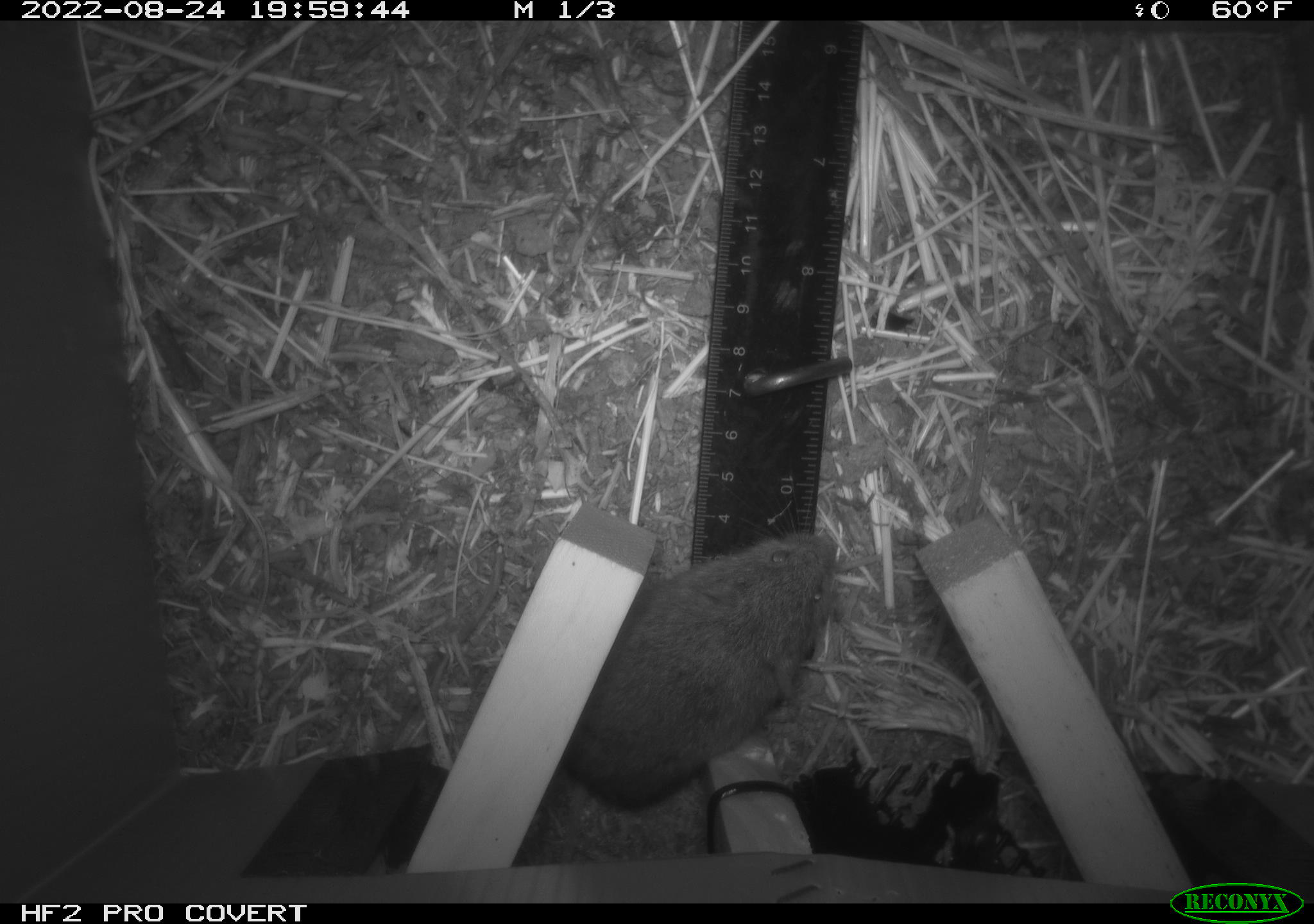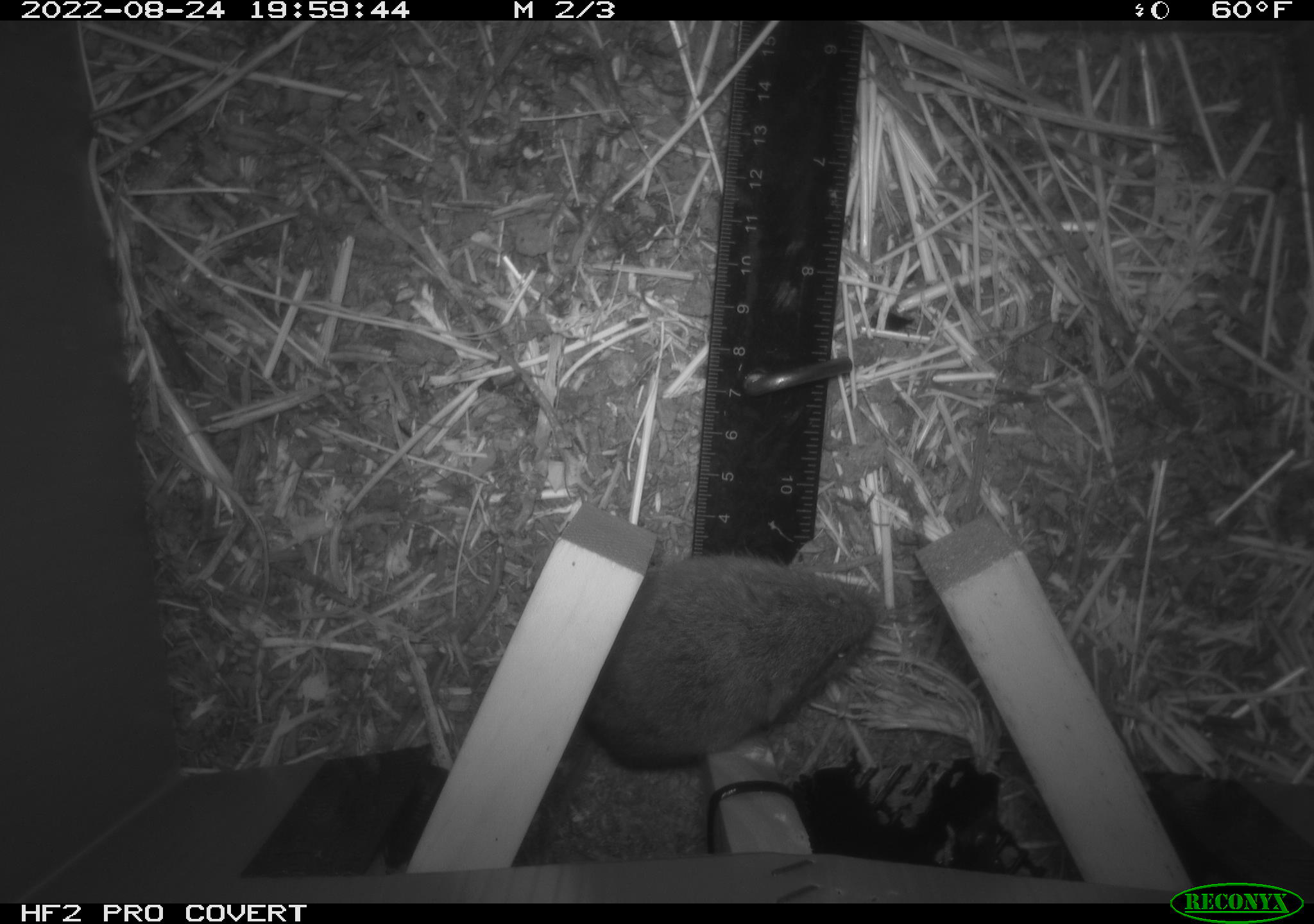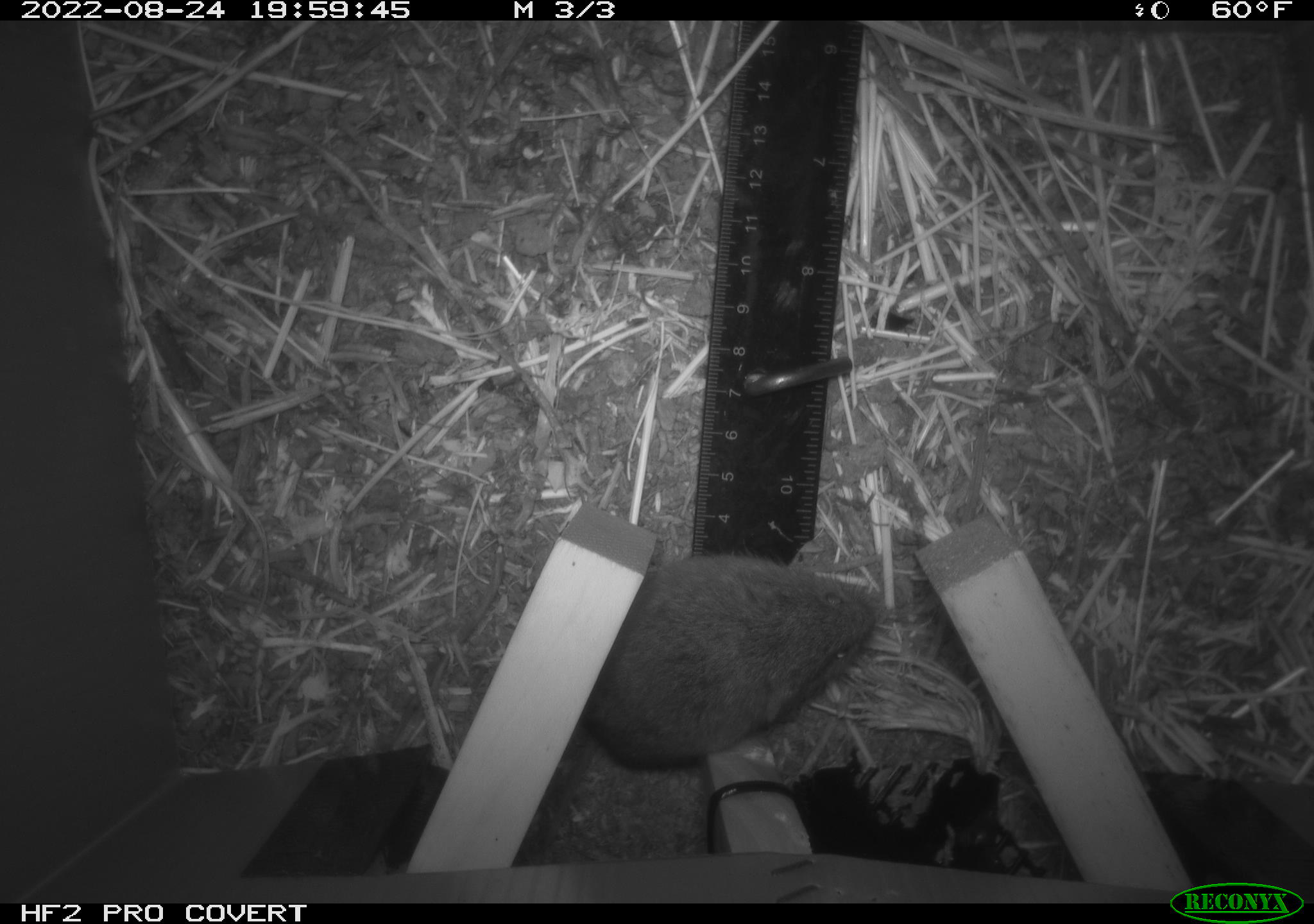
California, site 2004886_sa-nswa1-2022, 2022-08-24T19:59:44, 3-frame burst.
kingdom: Animalia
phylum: Chordata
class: Mammalia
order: Rodentia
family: Cricetidae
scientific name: Cricetidae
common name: hamsters, voles, lemmings, and allies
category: cricetidae family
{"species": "cricetidae family (hamsters, voles, lemmings, and allies) (Cricetidae)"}